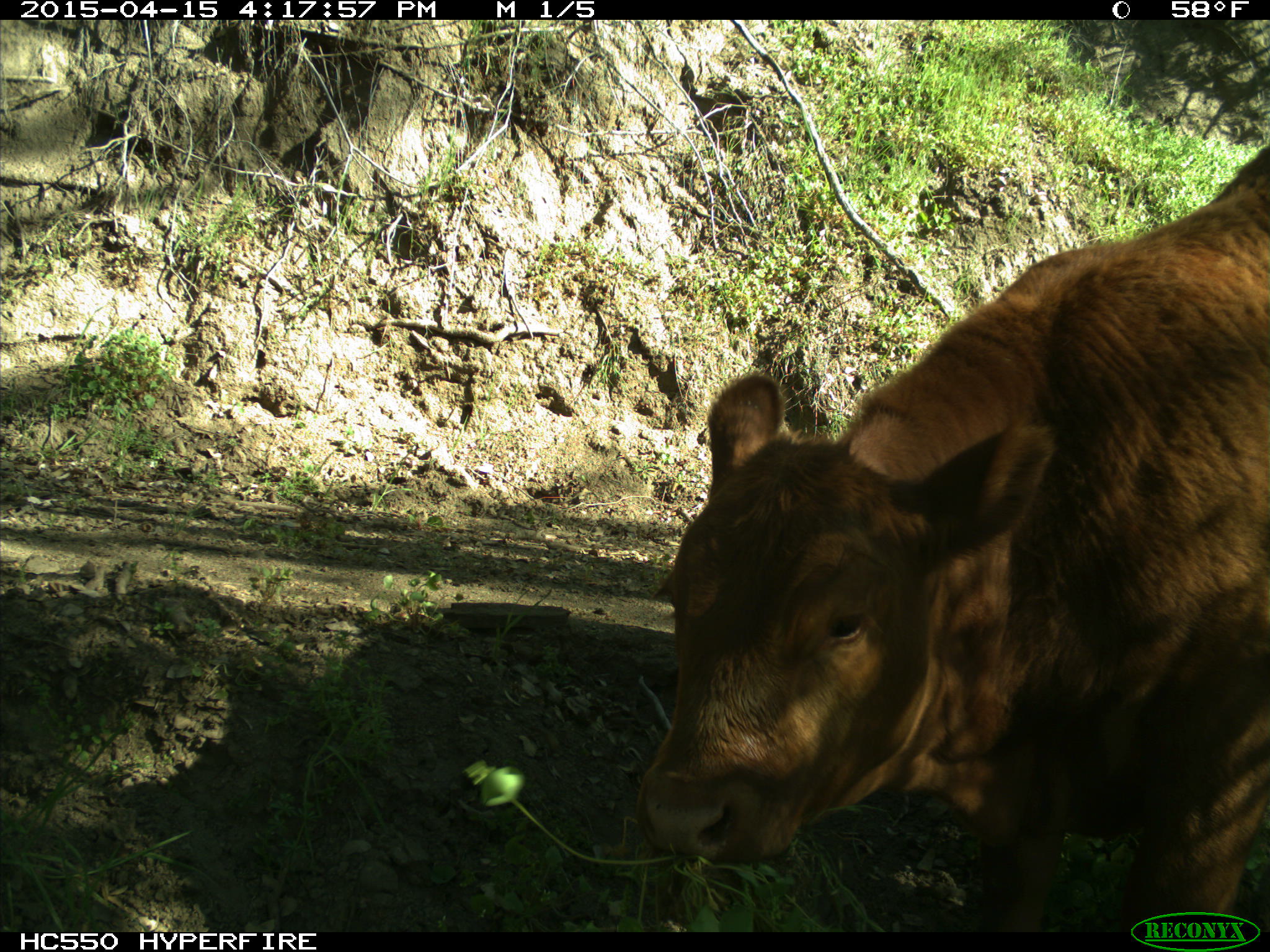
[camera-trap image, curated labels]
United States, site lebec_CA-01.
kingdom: Animalia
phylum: Chordata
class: Mammalia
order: Artiodactyla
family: Bovidae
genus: Bos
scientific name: Bos taurus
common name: domestic cow